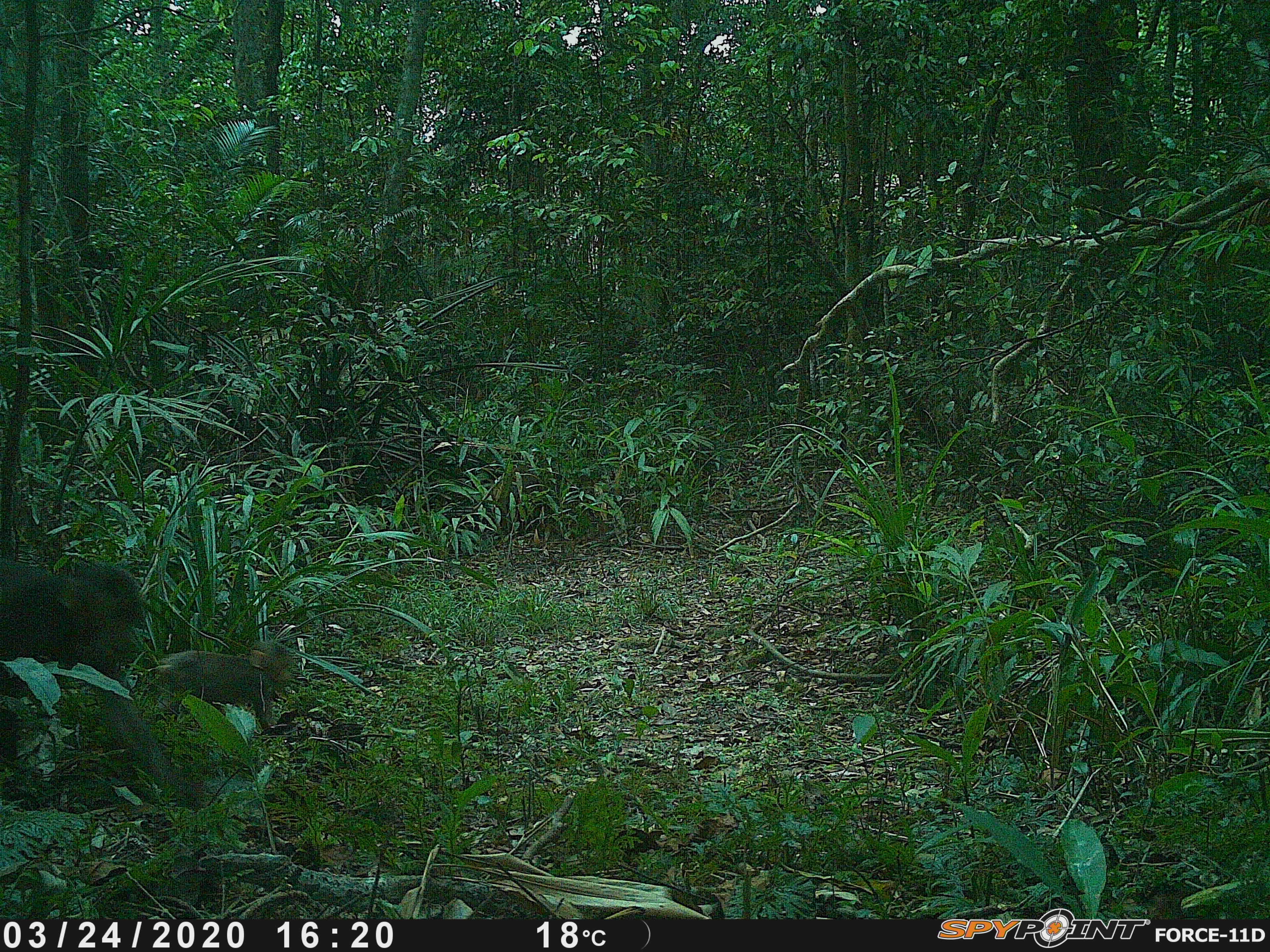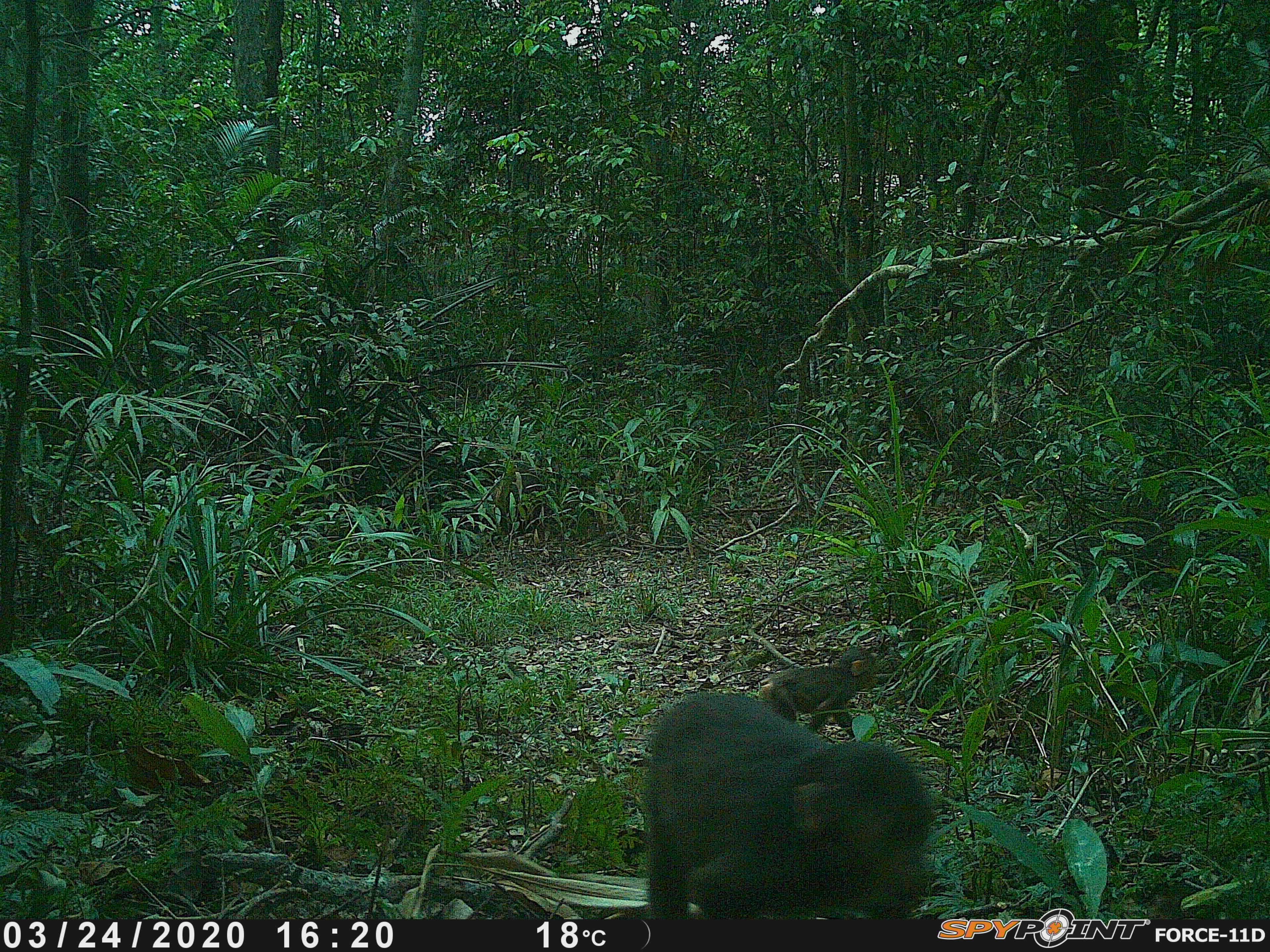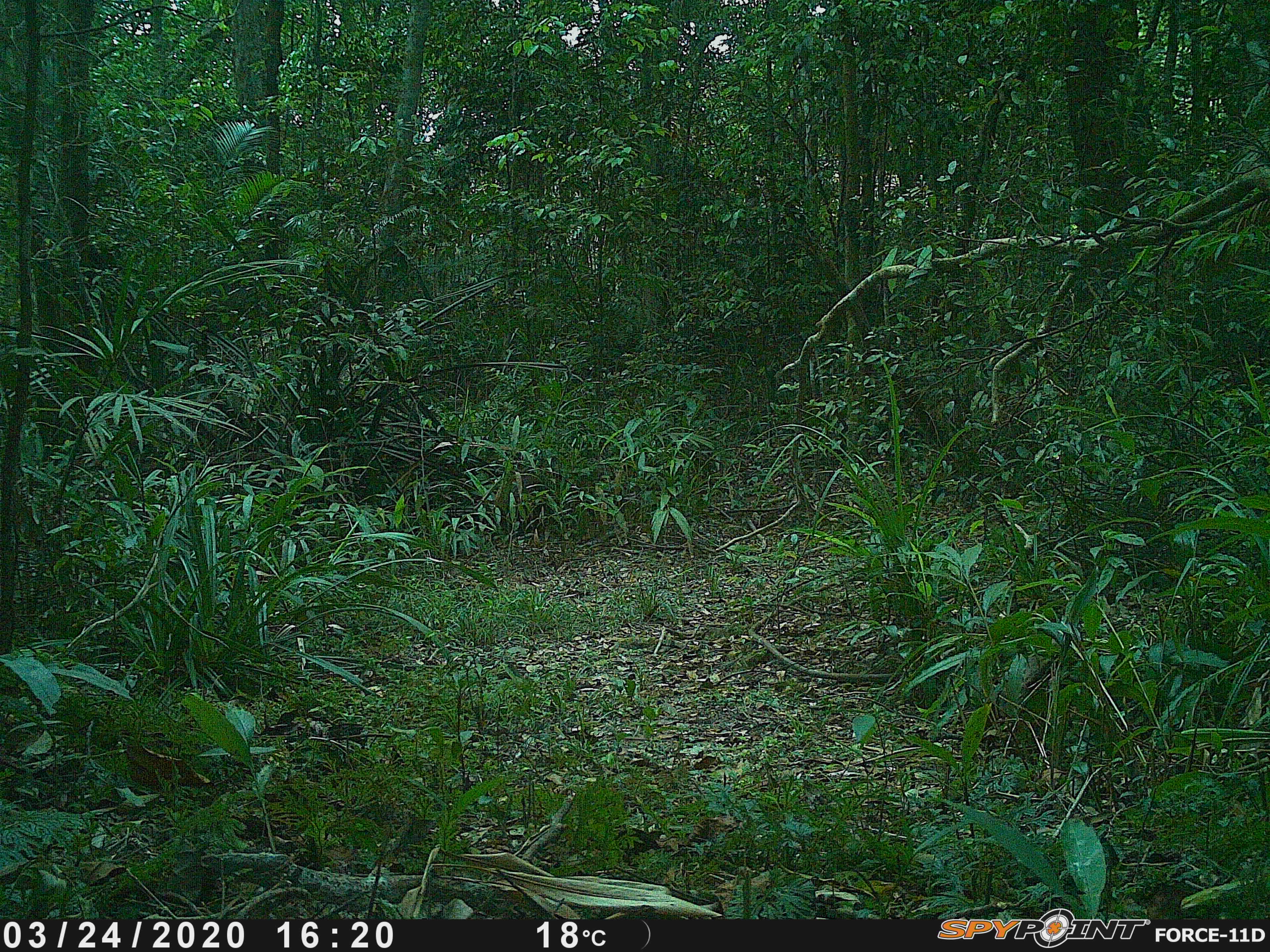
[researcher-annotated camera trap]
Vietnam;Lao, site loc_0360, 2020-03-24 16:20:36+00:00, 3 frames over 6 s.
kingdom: Animalia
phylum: Chordata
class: Mammalia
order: Primates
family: Cercopithecidae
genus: Macaca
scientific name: Macaca arctoides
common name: stump-tailed macaque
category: stump tailed macaque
Stump tailed macaque (stump-tailed macaque) (Macaca arctoides). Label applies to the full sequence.